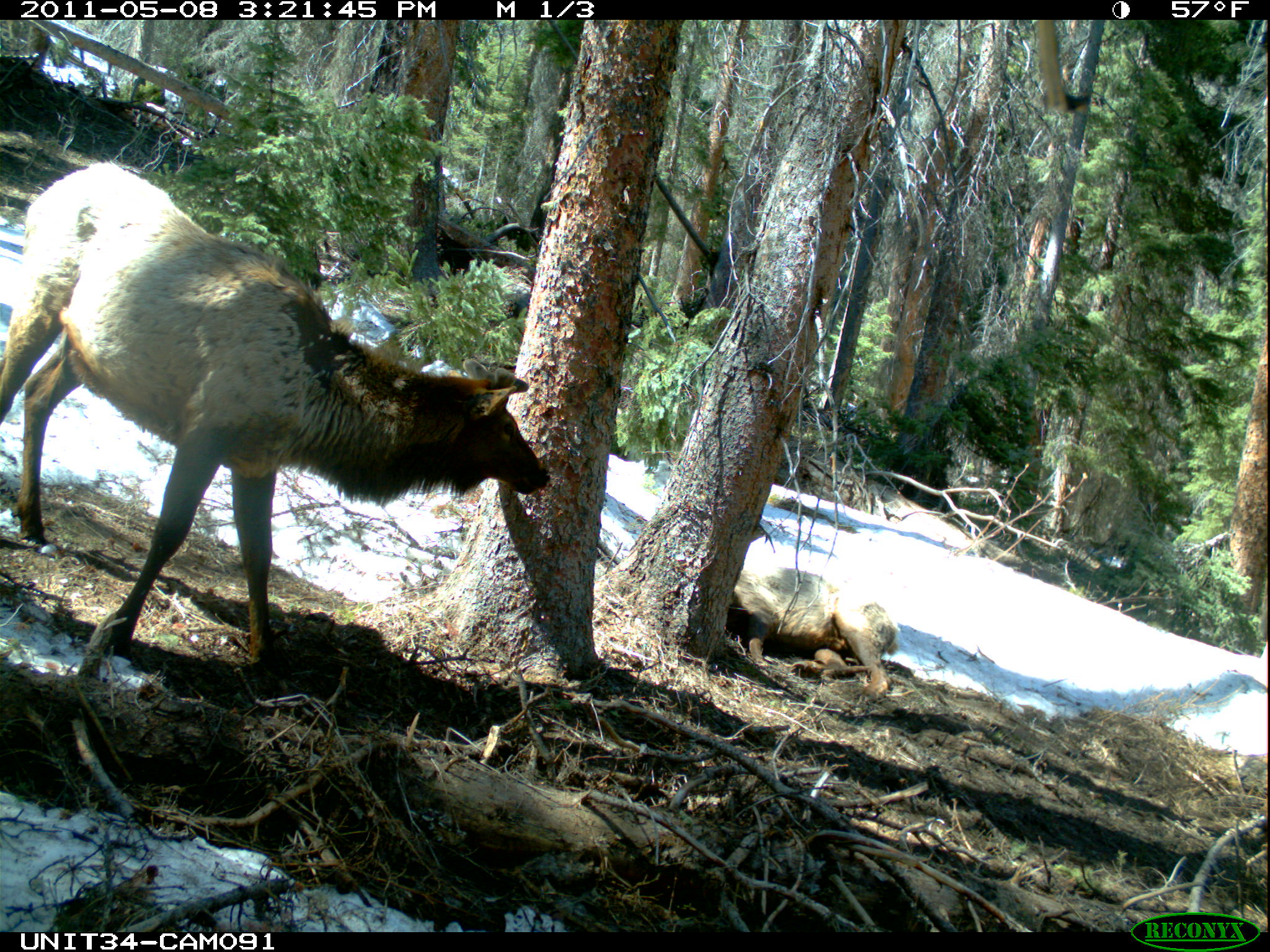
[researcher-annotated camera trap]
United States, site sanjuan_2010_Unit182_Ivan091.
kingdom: Animalia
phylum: Chordata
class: Mammalia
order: Artiodactyla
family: Cervidae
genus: Cervus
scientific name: Cervus elaphus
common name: red deer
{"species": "Cervus elaphus (red deer)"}